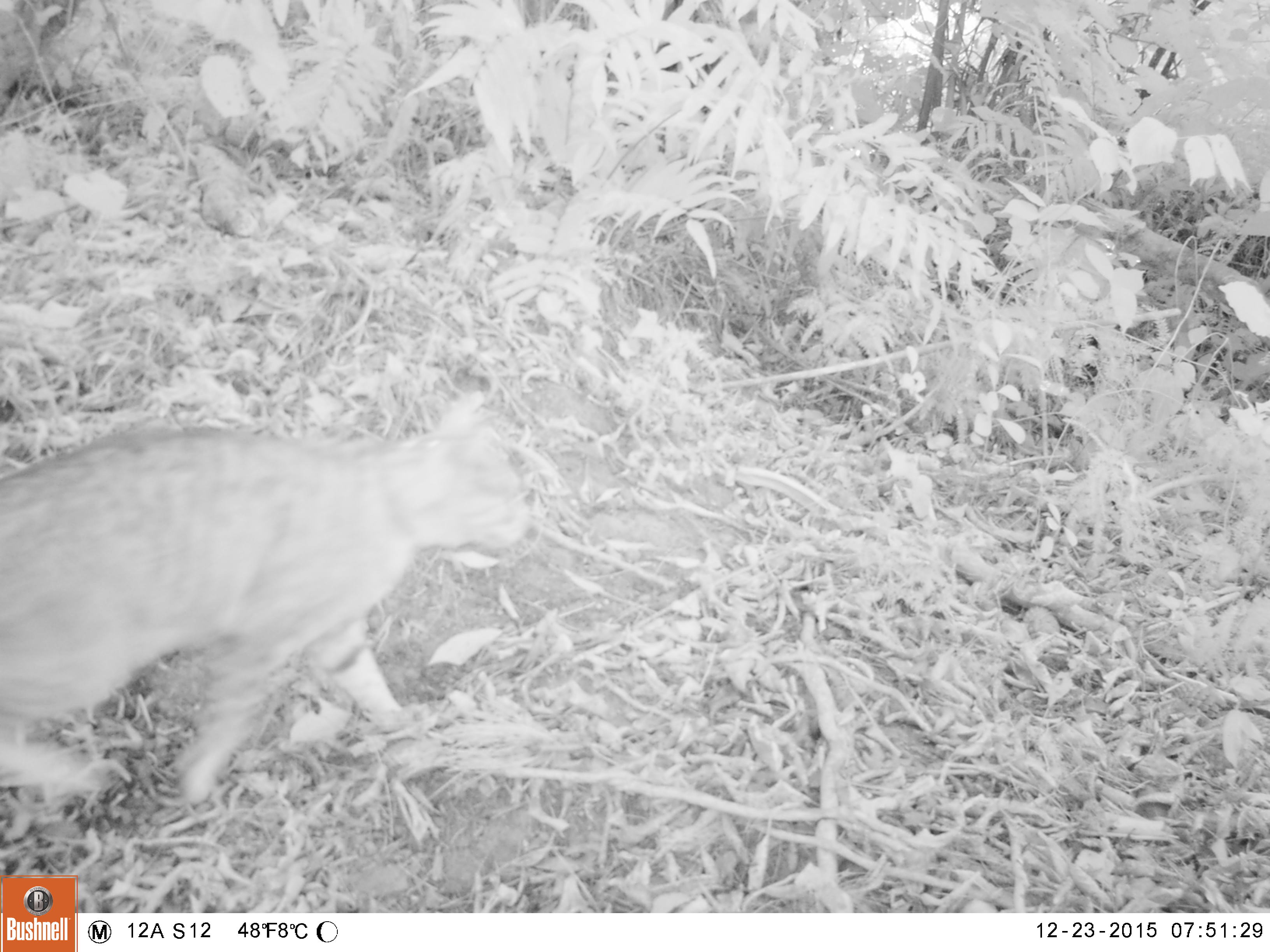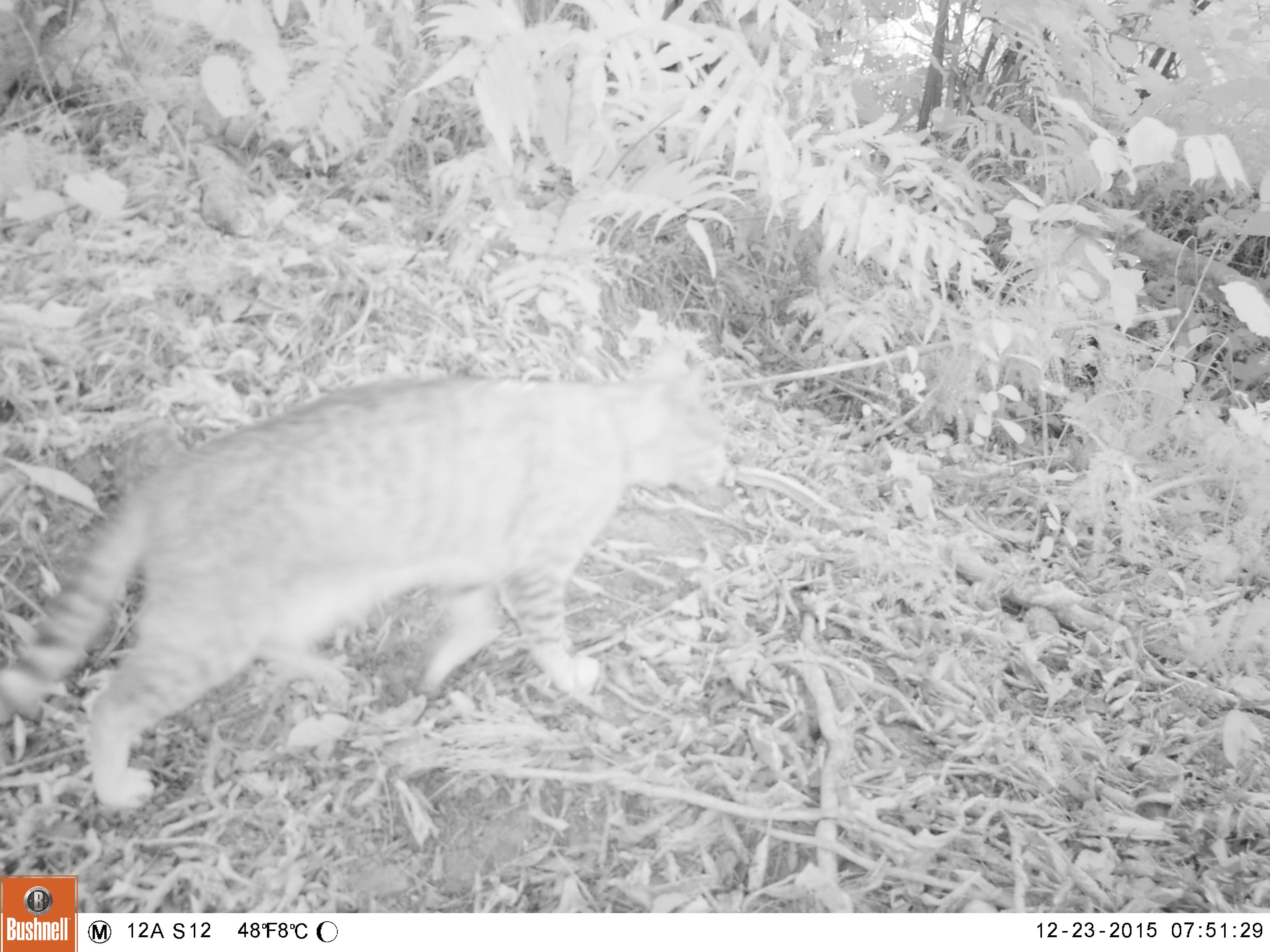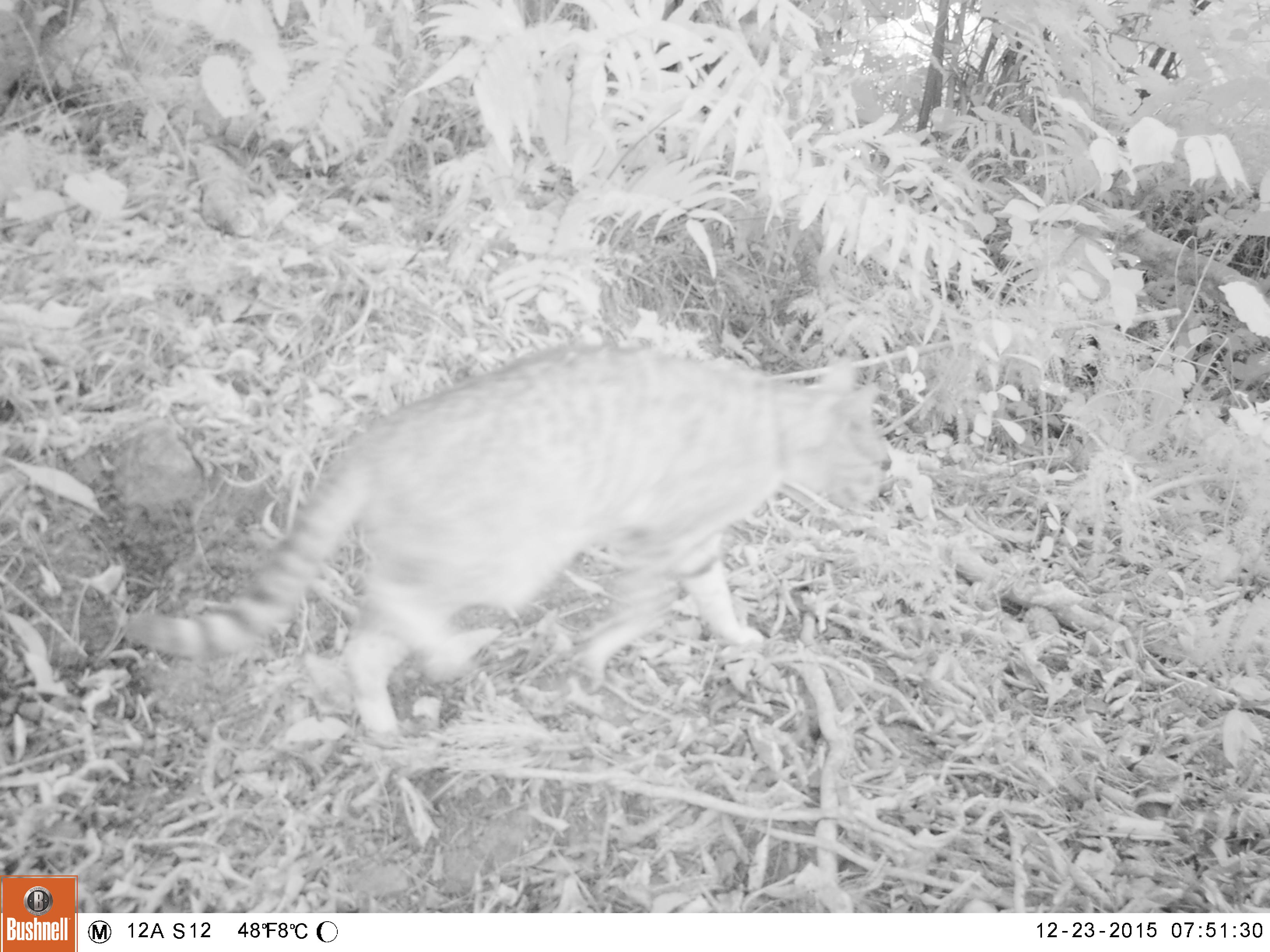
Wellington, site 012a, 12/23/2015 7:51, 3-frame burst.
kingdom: Animalia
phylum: Chordata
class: Mammalia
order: Carnivora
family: Felidae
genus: Felis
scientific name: Felis catus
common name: cat